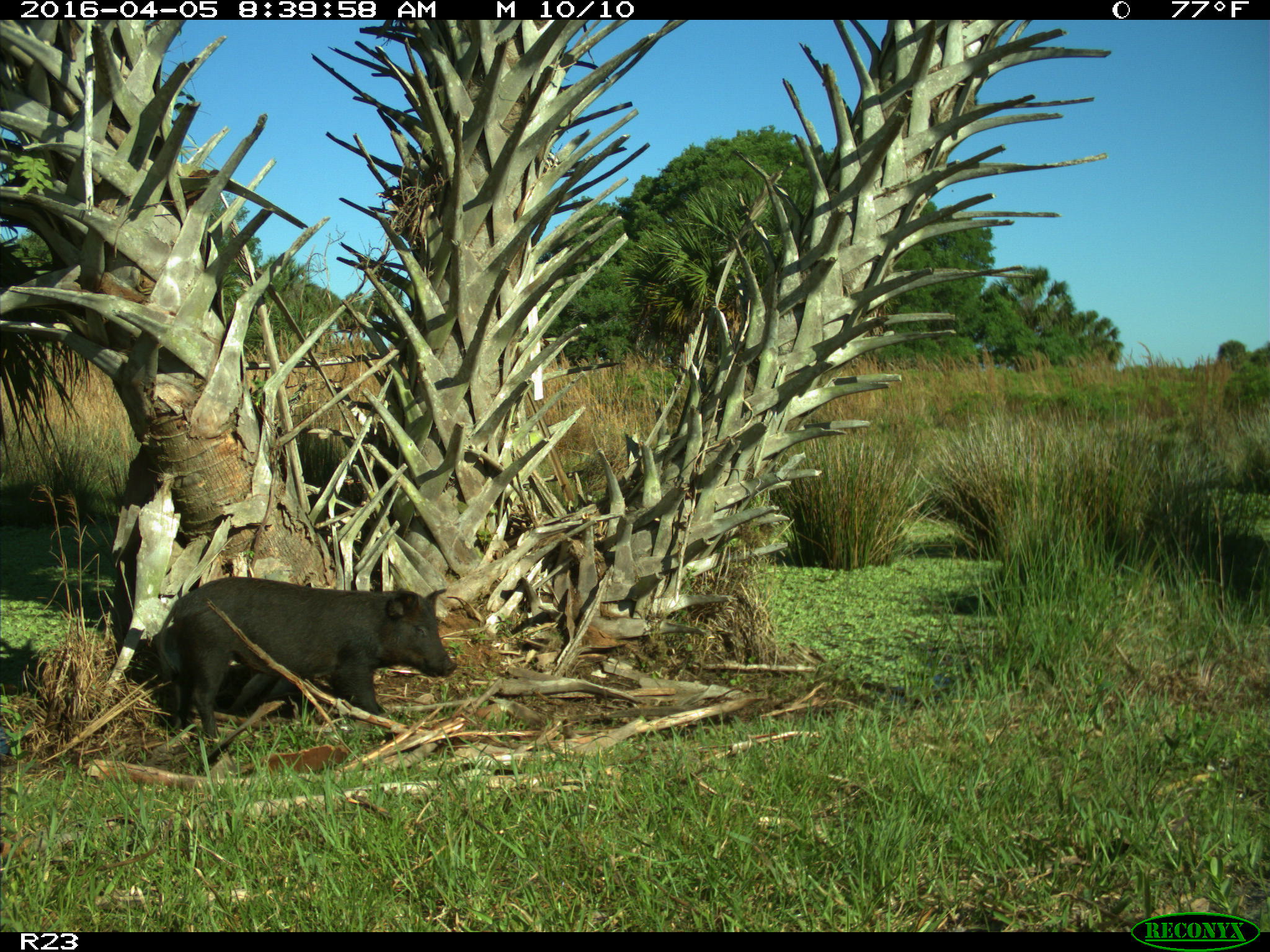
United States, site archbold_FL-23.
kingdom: Animalia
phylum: Chordata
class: Mammalia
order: Artiodactyla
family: Suidae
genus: Sus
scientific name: Sus scrofa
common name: wild boar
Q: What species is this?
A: Sus scrofa (wild boar).